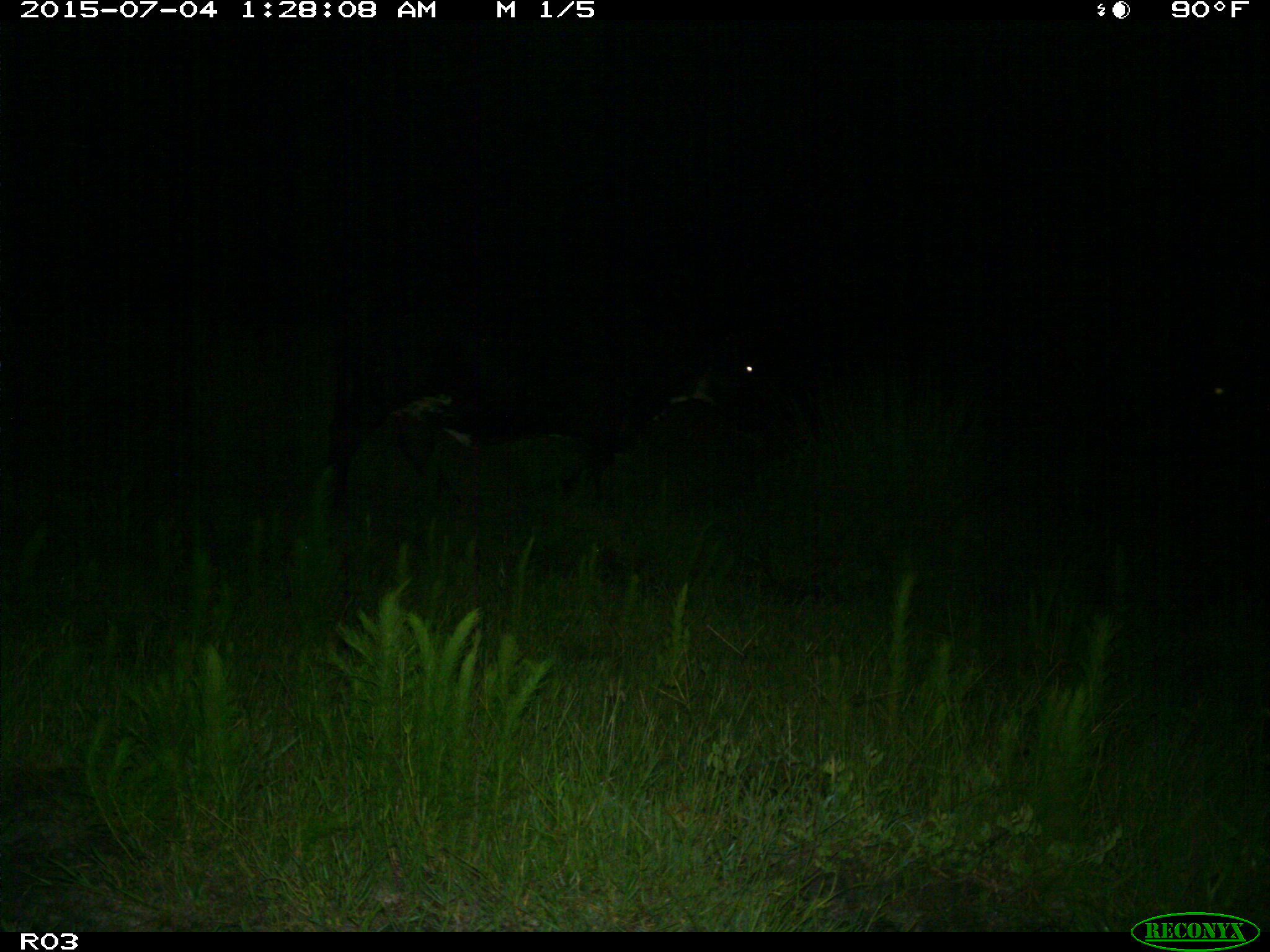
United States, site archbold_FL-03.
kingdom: Animalia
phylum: Chordata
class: Mammalia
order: Artiodactyla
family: Bovidae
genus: Bos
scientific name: Bos taurus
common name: domestic cow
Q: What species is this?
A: Bos taurus (domestic cow).